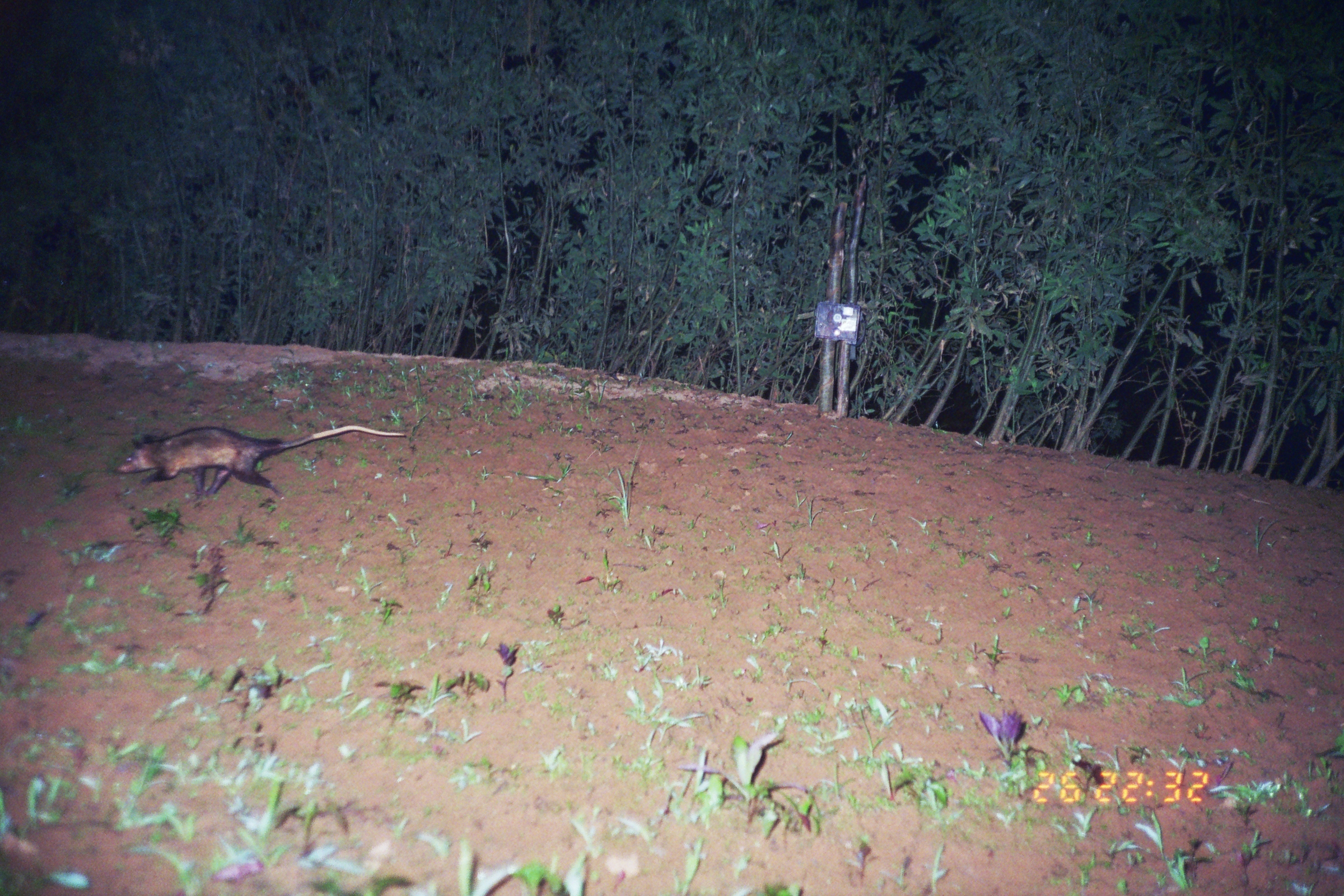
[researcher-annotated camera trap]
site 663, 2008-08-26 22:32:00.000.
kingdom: Animalia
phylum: Chordata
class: Mammalia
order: Didelphimorphia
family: Didelphidae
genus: Didelphis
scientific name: Didelphis marsupialis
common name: southern opossum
Didelphis marsupialis (southern opossum).